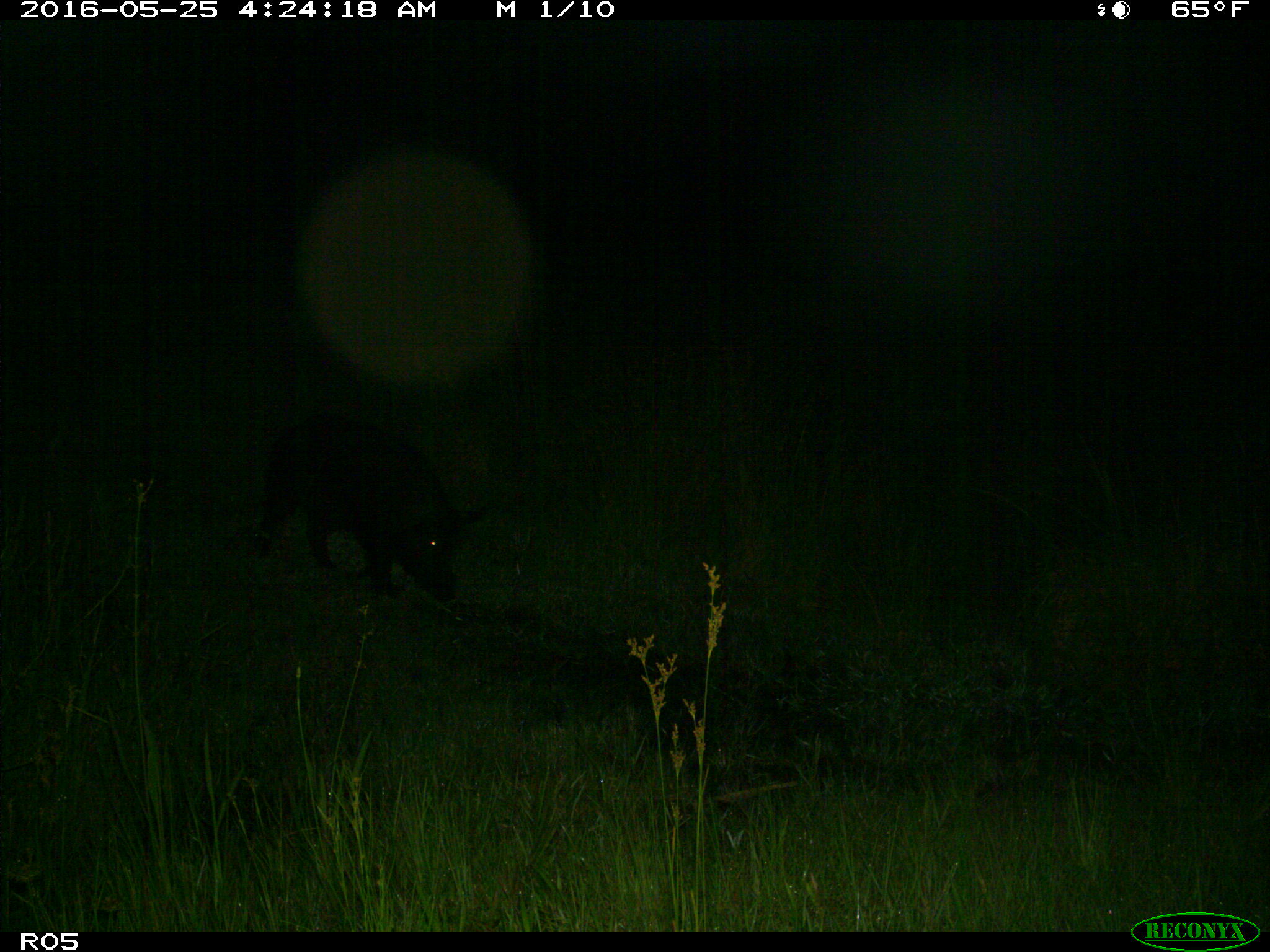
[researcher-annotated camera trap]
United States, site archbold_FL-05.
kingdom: Animalia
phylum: Chordata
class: Mammalia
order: Artiodactyla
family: Suidae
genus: Sus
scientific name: Sus scrofa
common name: wild boar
Sus scrofa (wild boar).